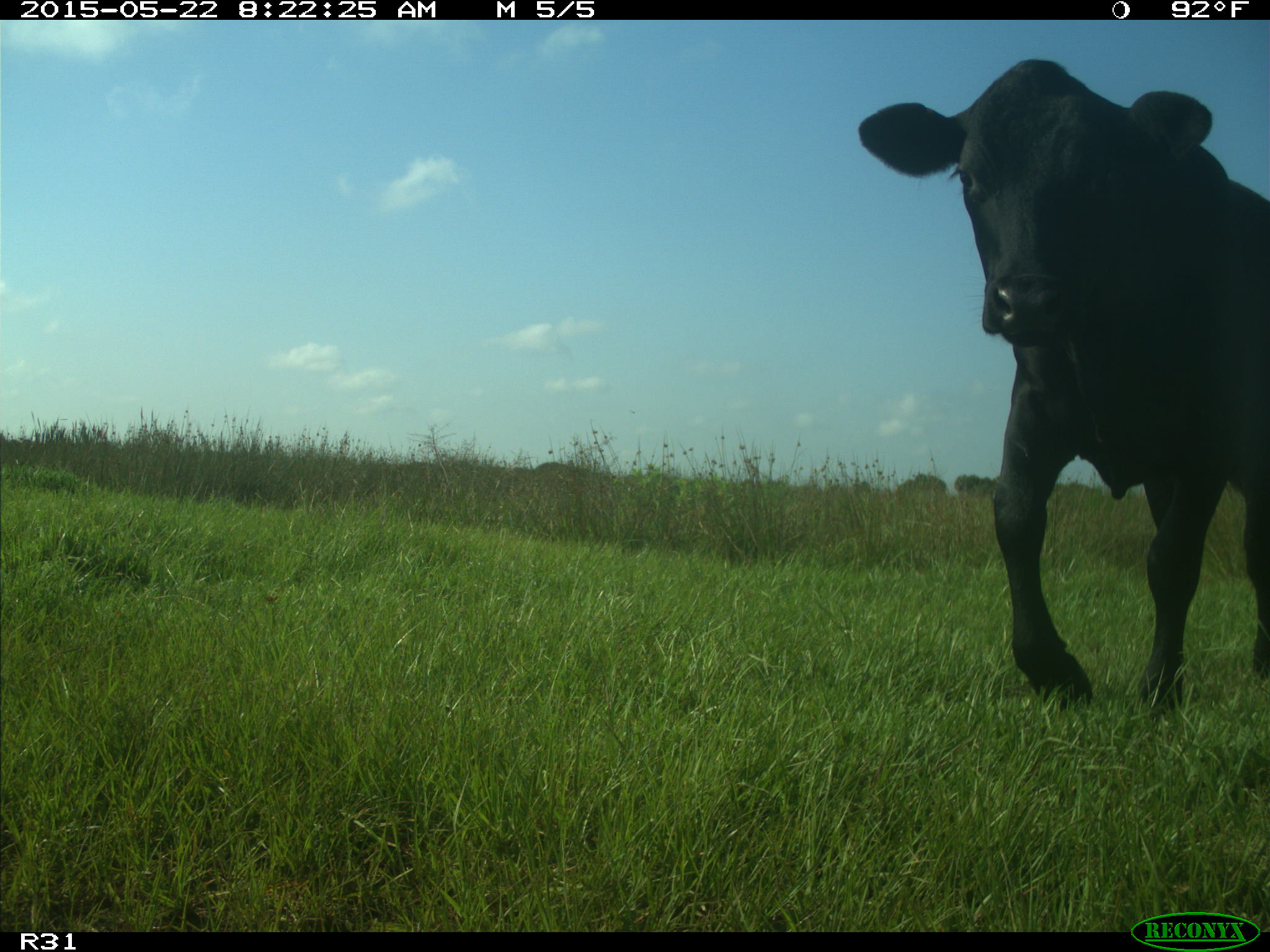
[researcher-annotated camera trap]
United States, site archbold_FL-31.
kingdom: Animalia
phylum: Chordata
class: Mammalia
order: Artiodactyla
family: Bovidae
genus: Bos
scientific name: Bos taurus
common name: domestic cow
Bos taurus (domestic cow).